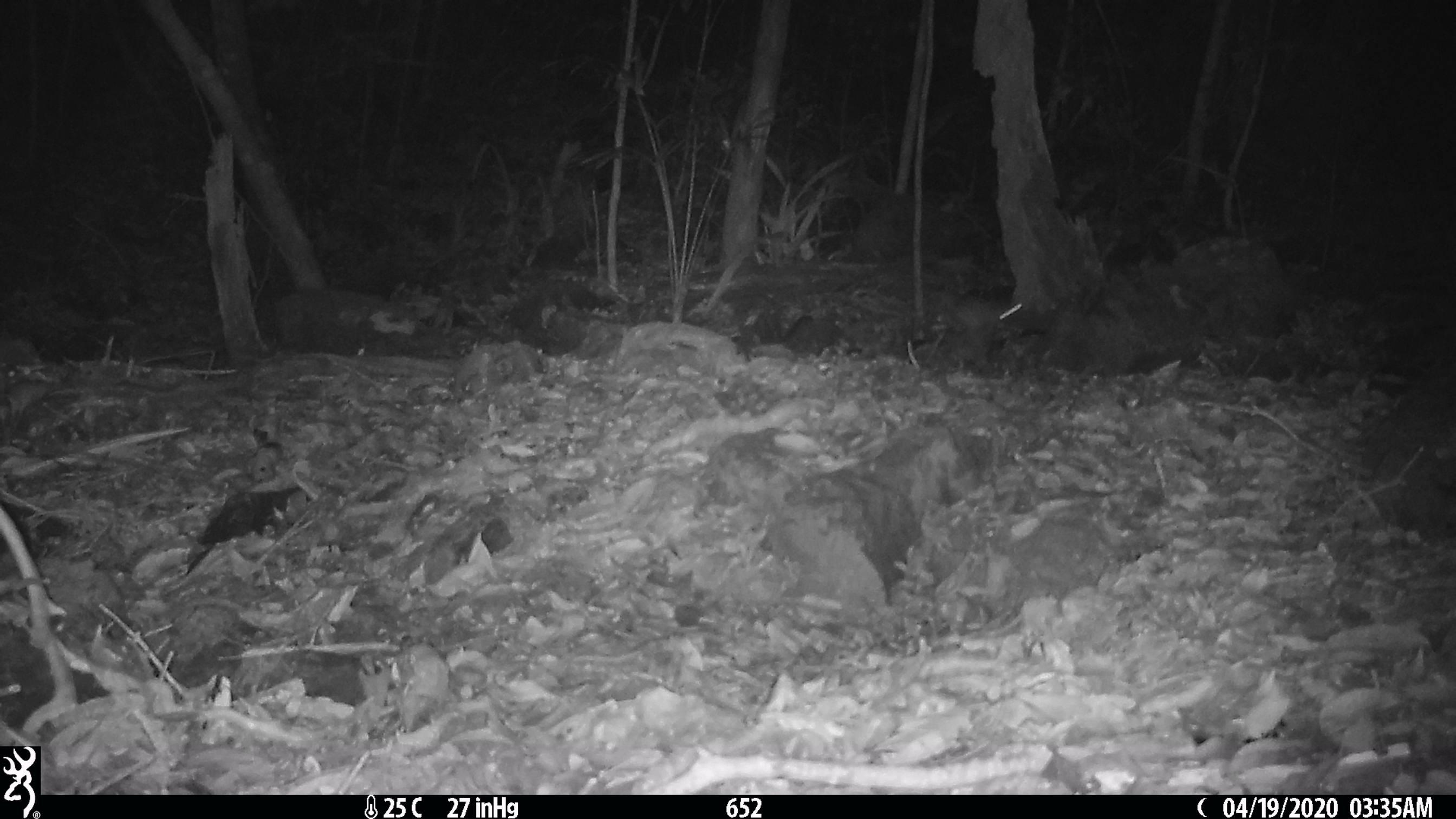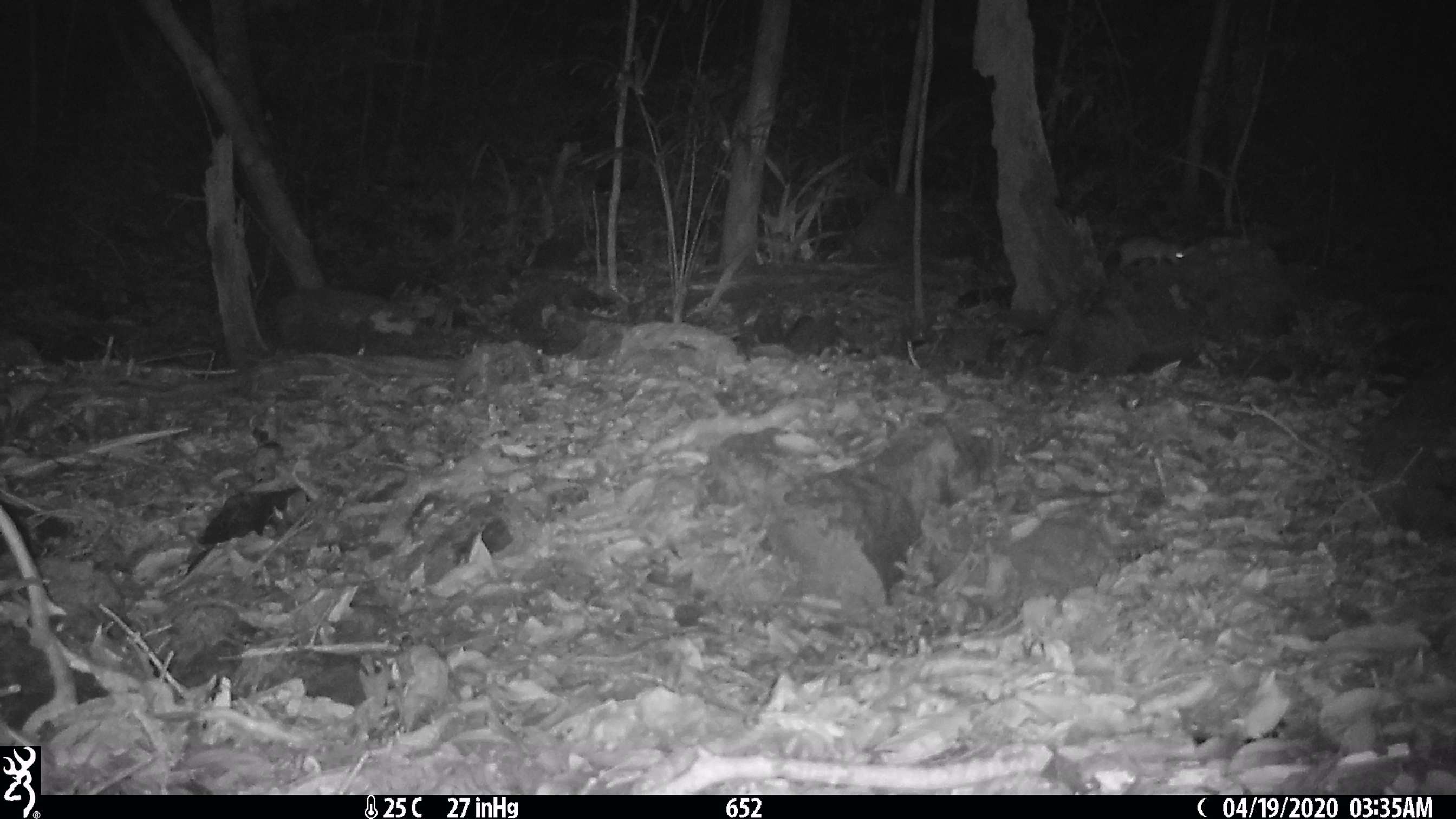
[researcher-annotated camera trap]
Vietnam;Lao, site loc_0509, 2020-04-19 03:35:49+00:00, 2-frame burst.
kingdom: Animalia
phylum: Chordata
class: Mammalia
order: Rodentia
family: Muridae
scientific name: Muridae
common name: old-world mice and rats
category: unidentified murid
Unidentified murid (old-world mice and rats) (Muridae). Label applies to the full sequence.